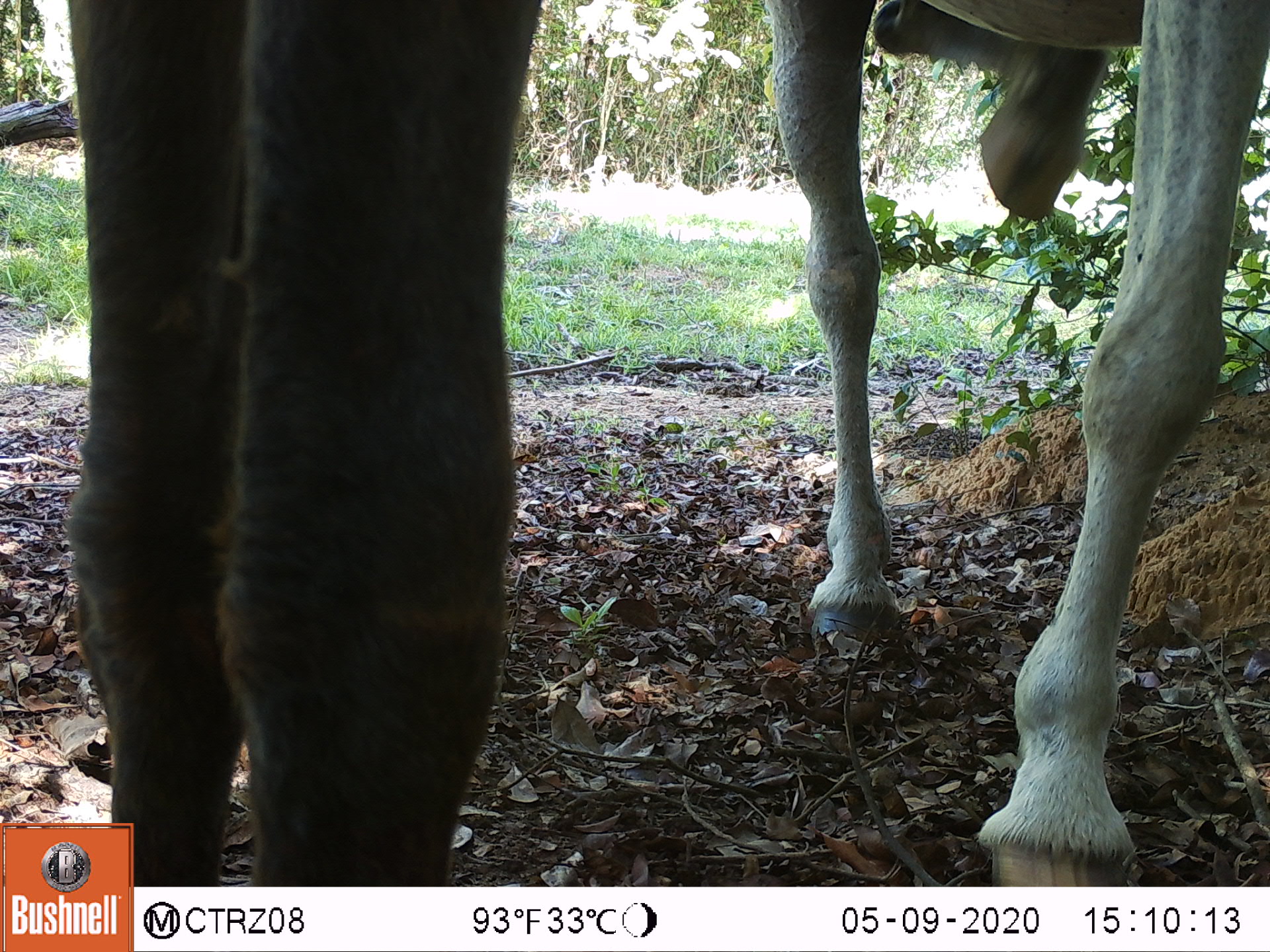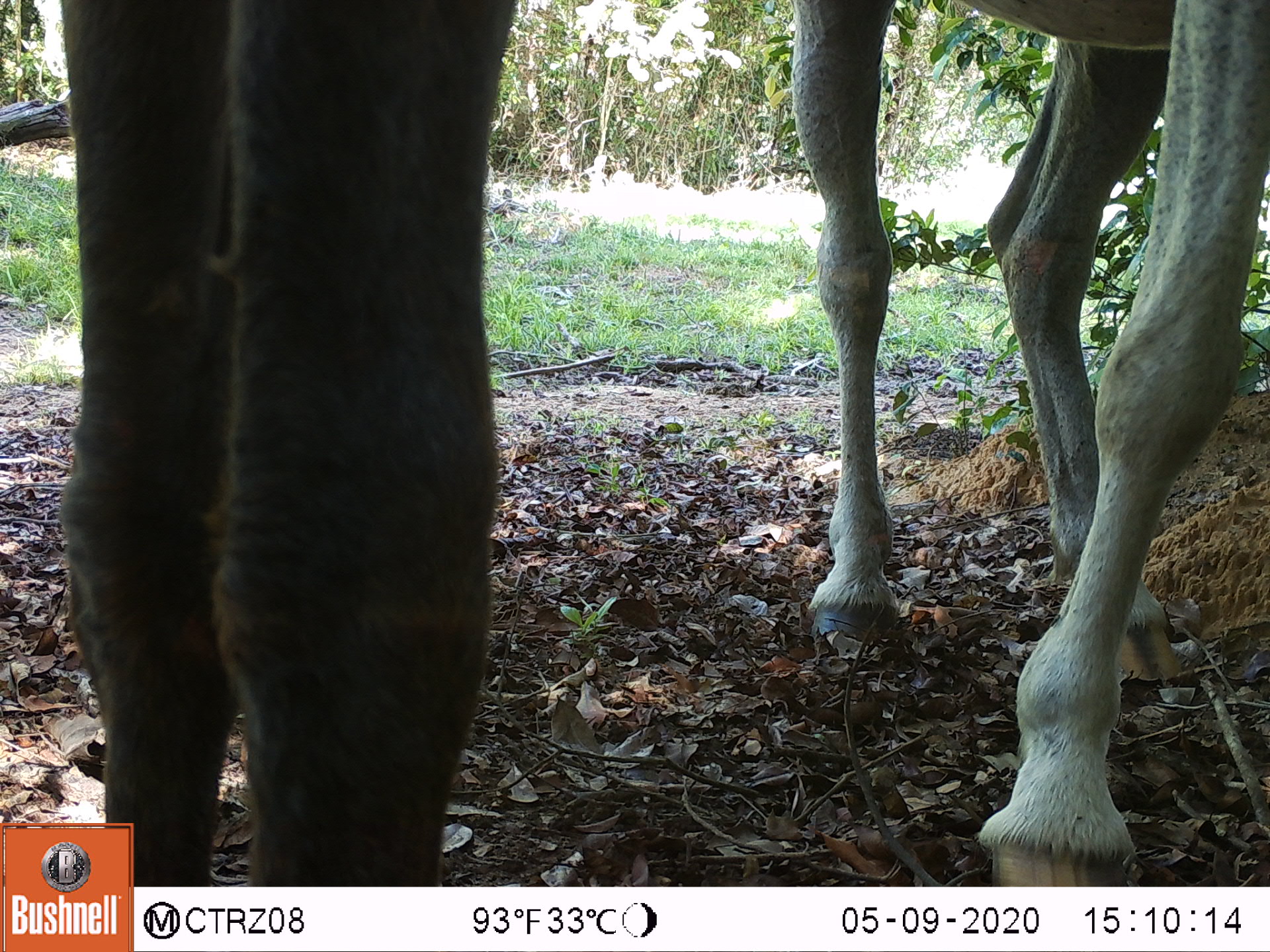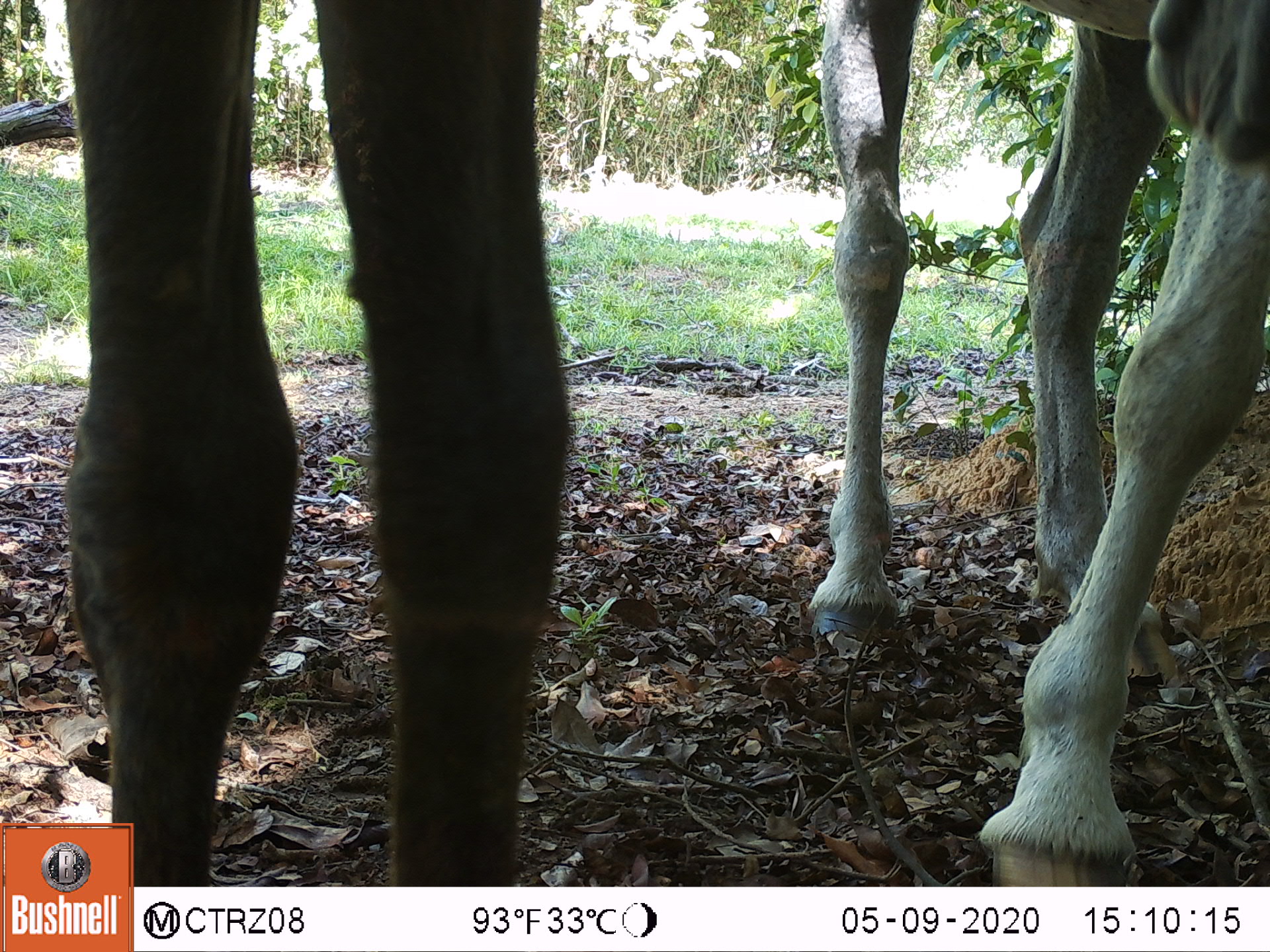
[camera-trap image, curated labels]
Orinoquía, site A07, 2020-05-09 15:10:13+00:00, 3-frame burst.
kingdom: Animalia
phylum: Chordata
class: Mammalia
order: Perissodactyla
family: Equidae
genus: Equus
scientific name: Equus caballus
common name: domestic horse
Domestic horse (Equus caballus).